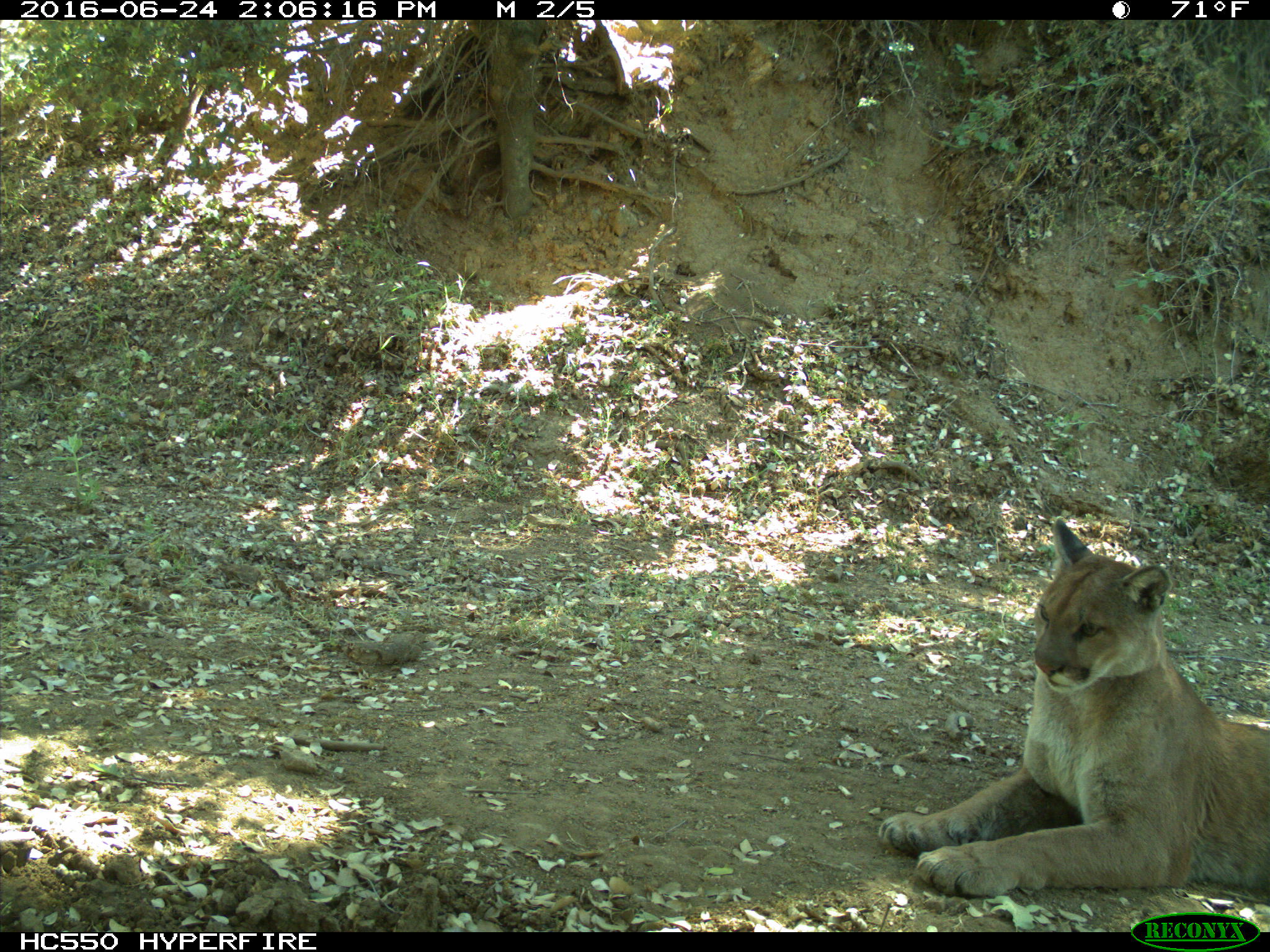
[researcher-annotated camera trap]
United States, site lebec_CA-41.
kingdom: Animalia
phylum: Chordata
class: Mammalia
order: Carnivora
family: Felidae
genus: Puma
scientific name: Puma concolor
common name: mountain lion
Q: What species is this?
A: Puma concolor (mountain lion).